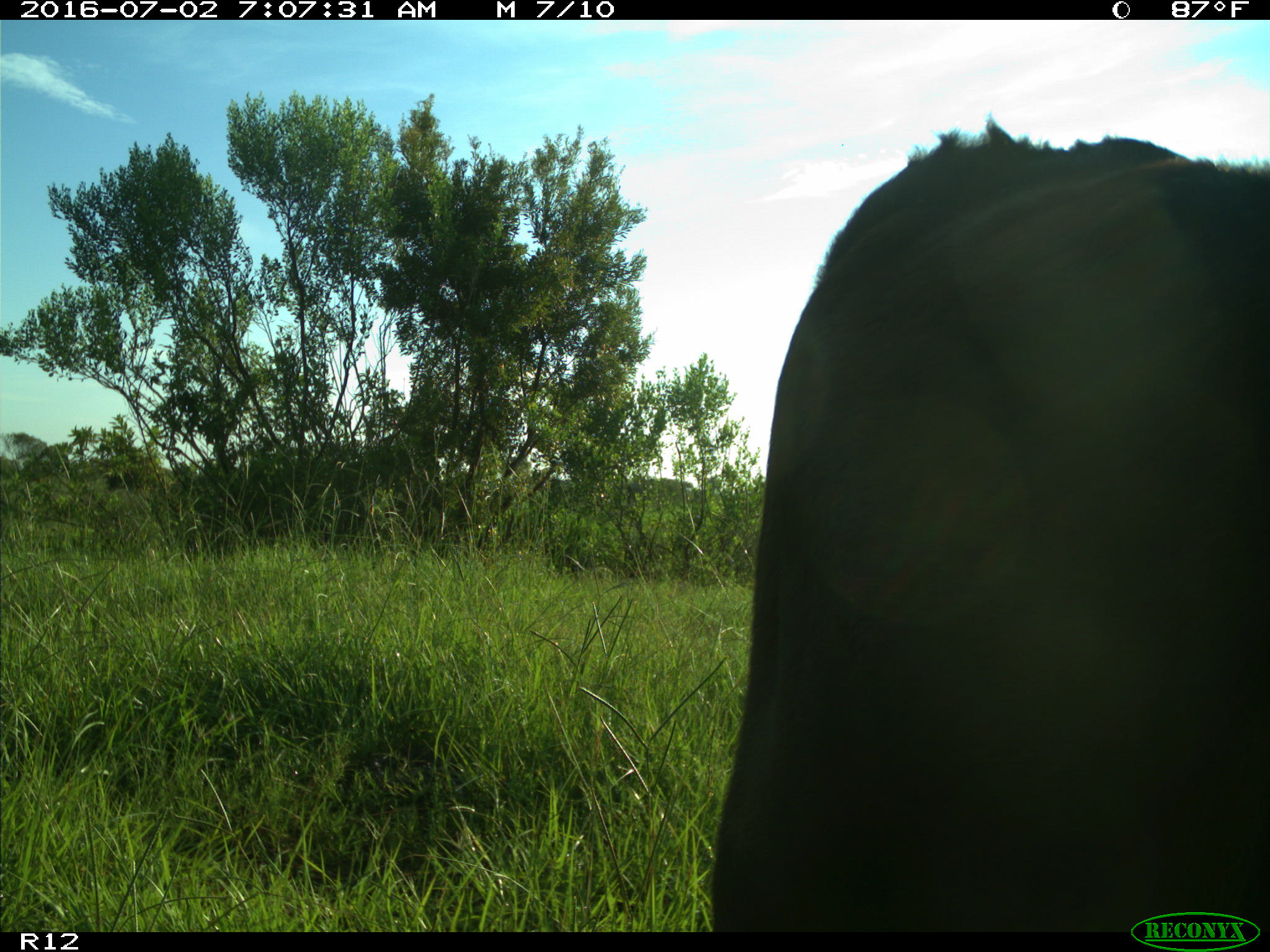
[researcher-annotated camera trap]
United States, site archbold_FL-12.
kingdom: Animalia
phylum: Chordata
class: Mammalia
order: Artiodactyla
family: Bovidae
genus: Bos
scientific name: Bos taurus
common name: domestic cow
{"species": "Bos taurus (domestic cow)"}